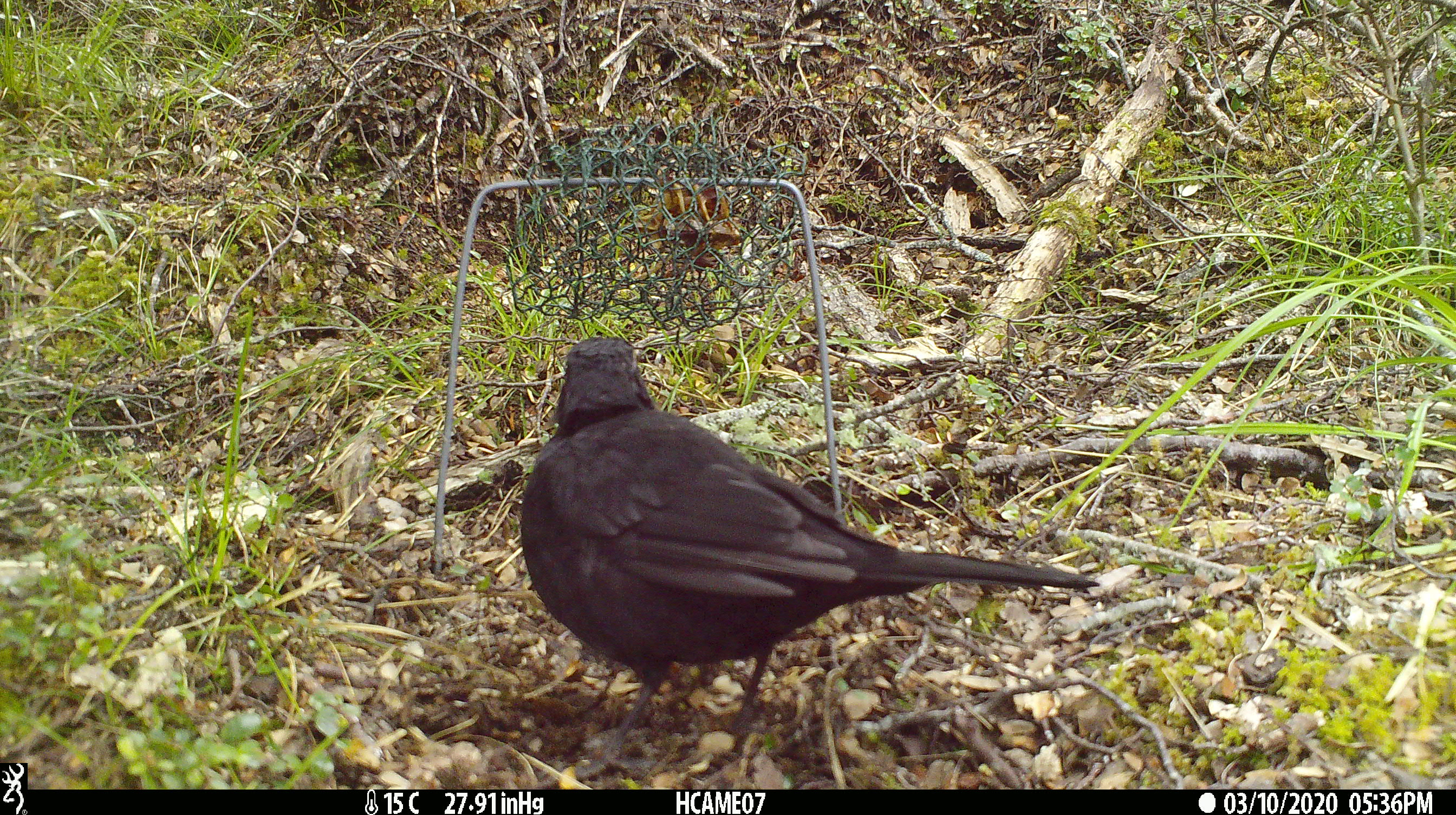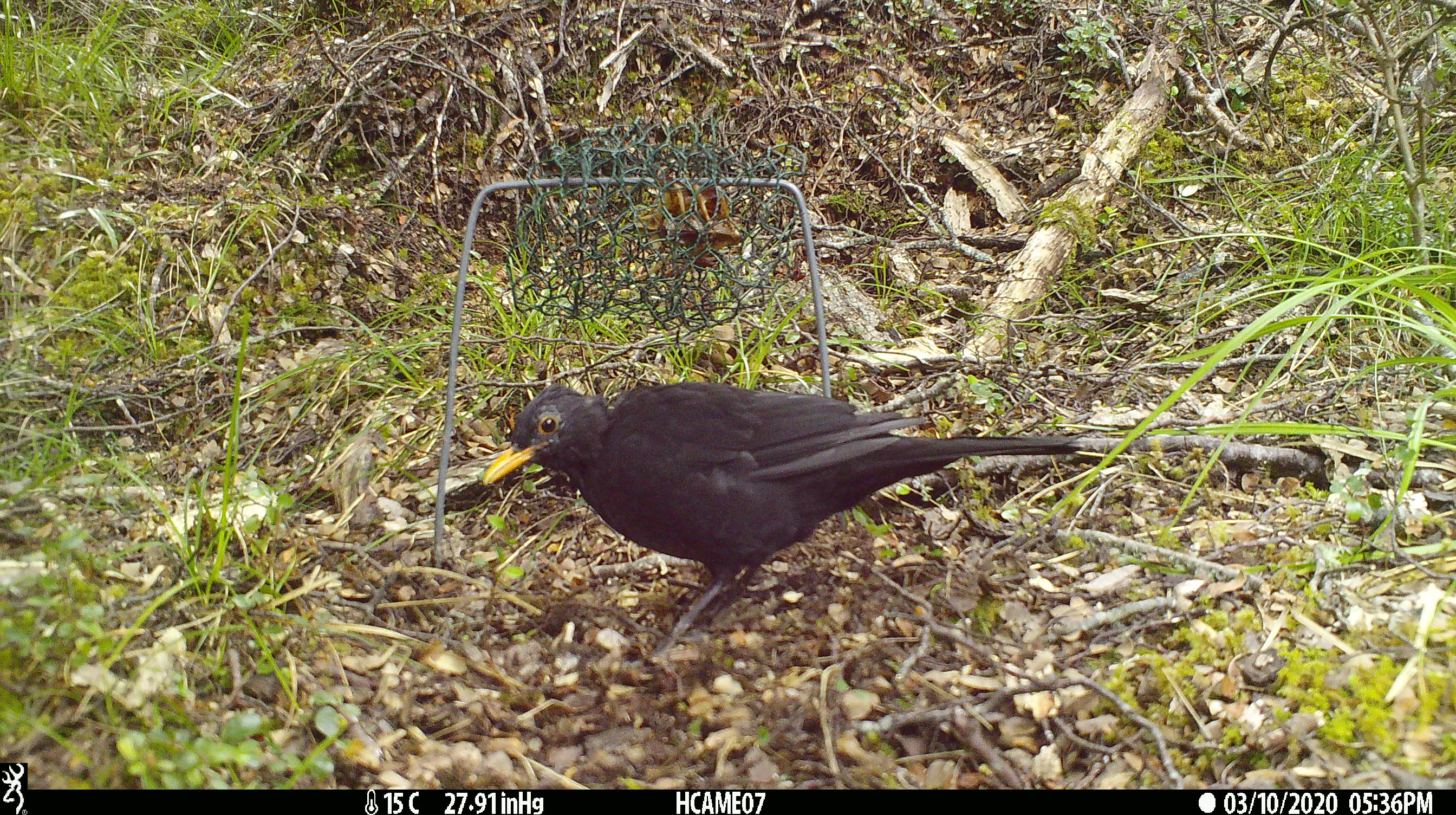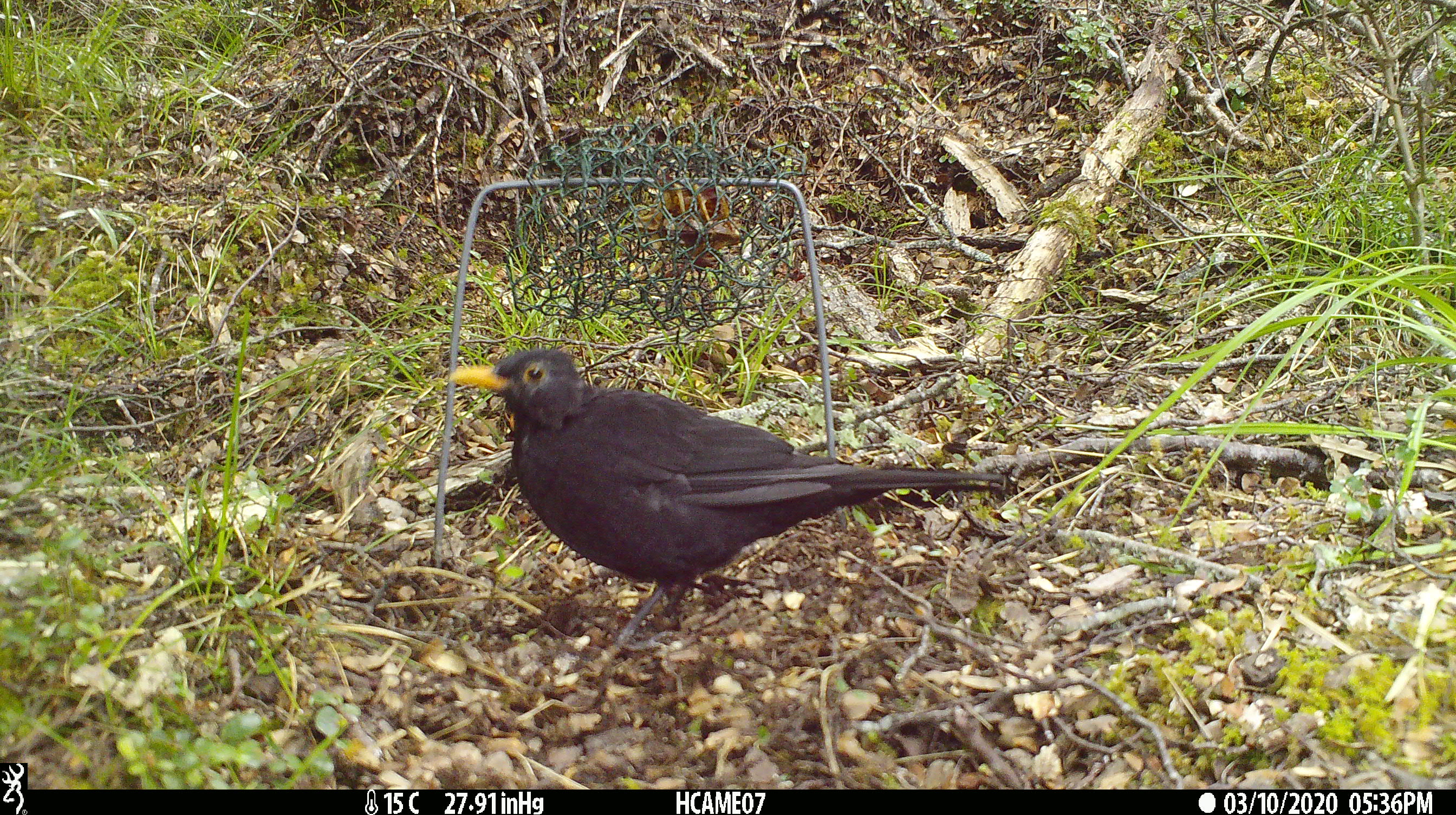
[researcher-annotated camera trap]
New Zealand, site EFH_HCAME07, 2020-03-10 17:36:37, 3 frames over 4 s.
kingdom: Animalia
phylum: Chordata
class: Aves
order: Passeriformes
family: Turdidae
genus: Turdus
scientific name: Turdus merula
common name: eurasian blackbird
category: blackbird